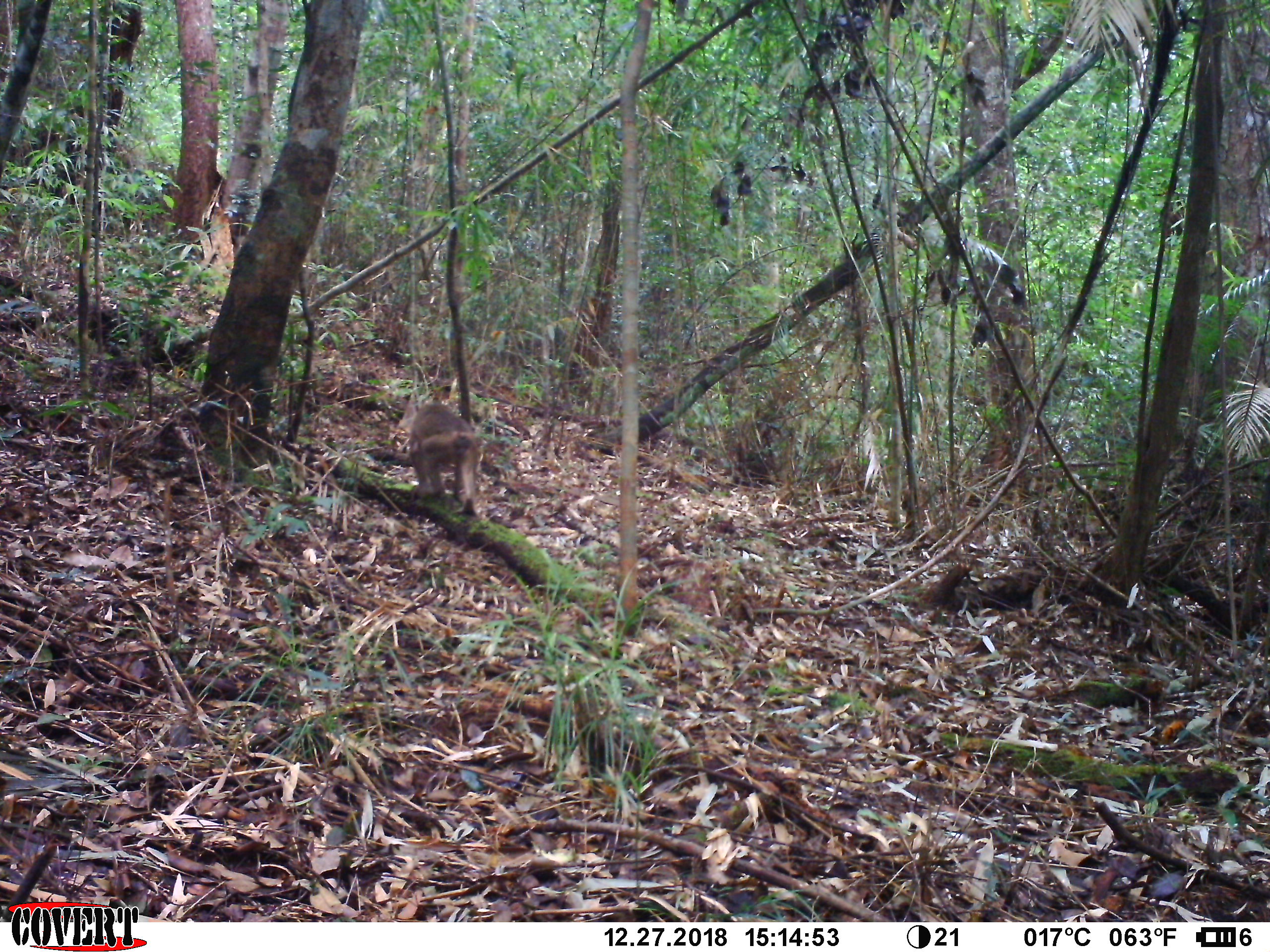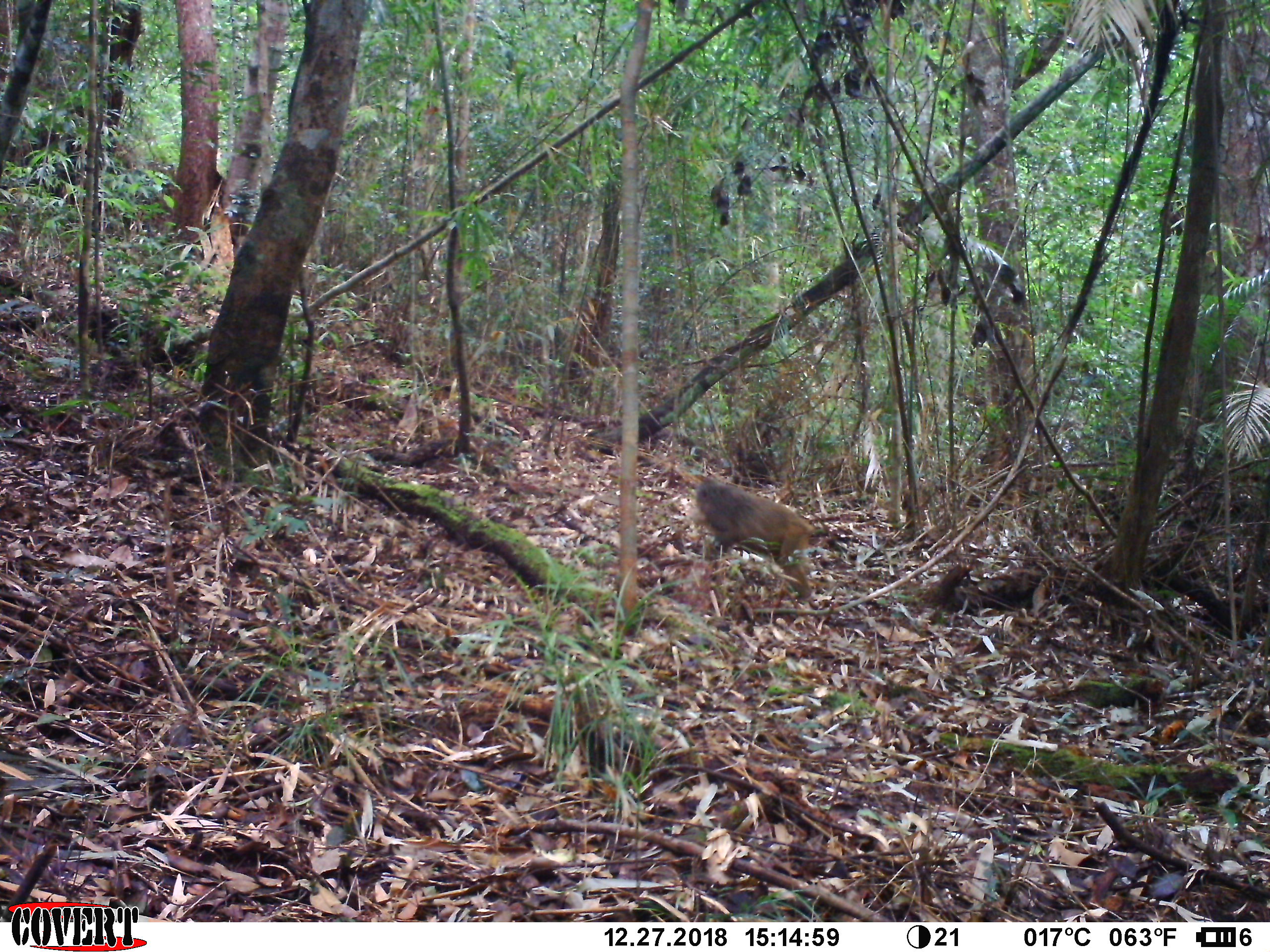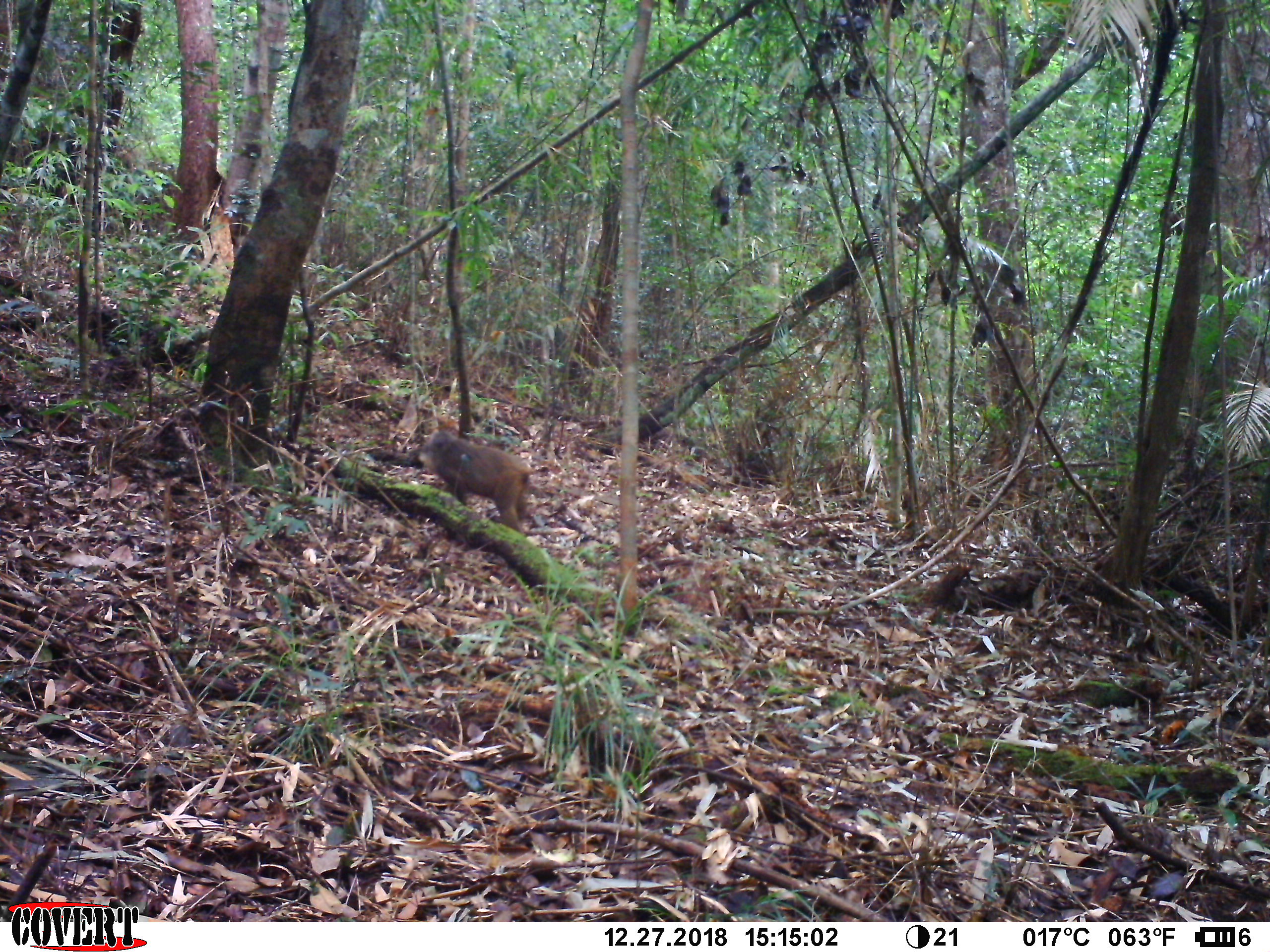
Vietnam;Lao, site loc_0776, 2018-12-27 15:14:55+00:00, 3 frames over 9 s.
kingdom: Animalia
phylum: Chordata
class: Mammalia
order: Primates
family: Cercopithecidae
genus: Macaca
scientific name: Macaca arctoides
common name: stump-tailed macaque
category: stump tailed macaque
Stump tailed macaque (stump-tailed macaque) (Macaca arctoides). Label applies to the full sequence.